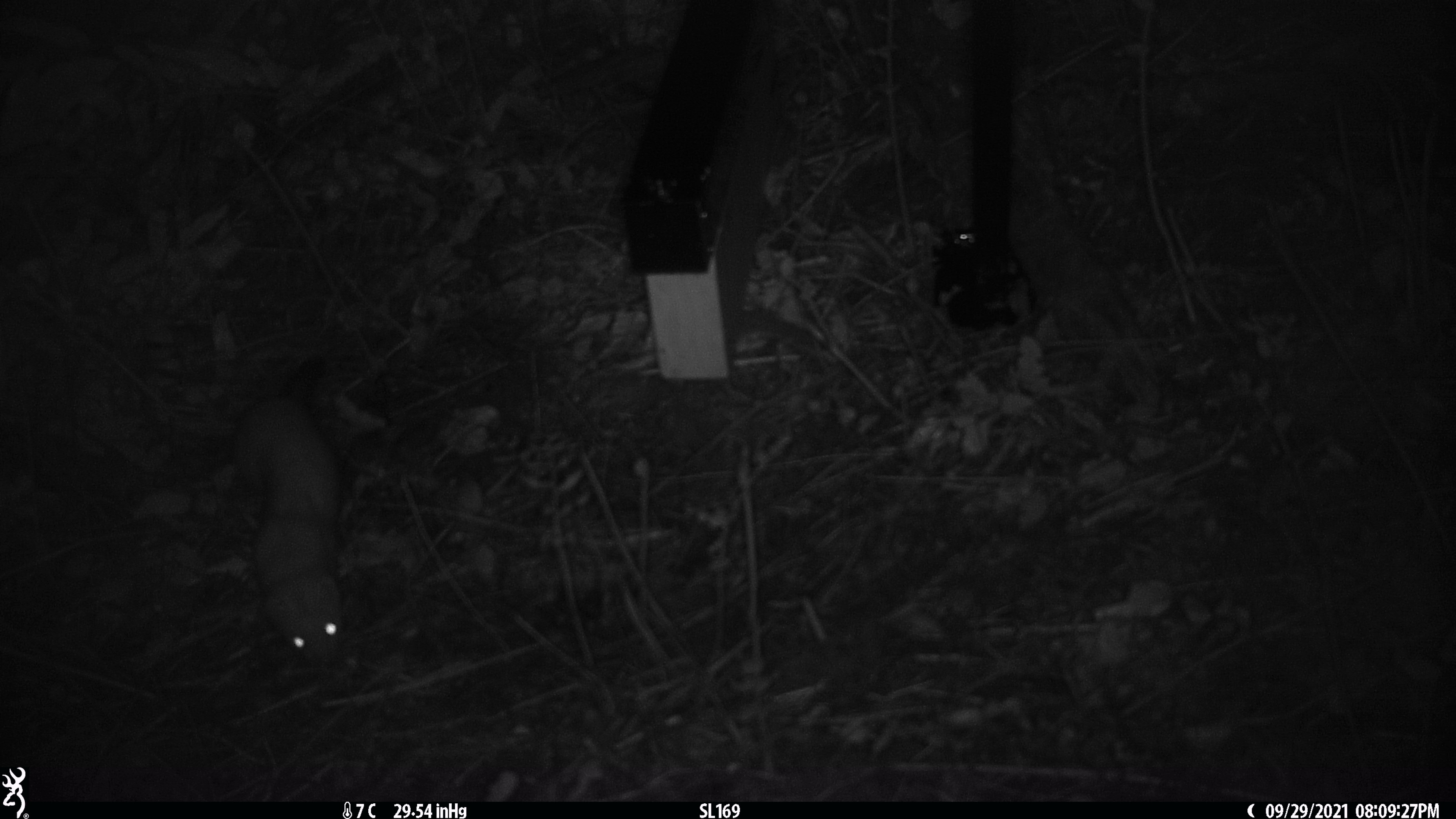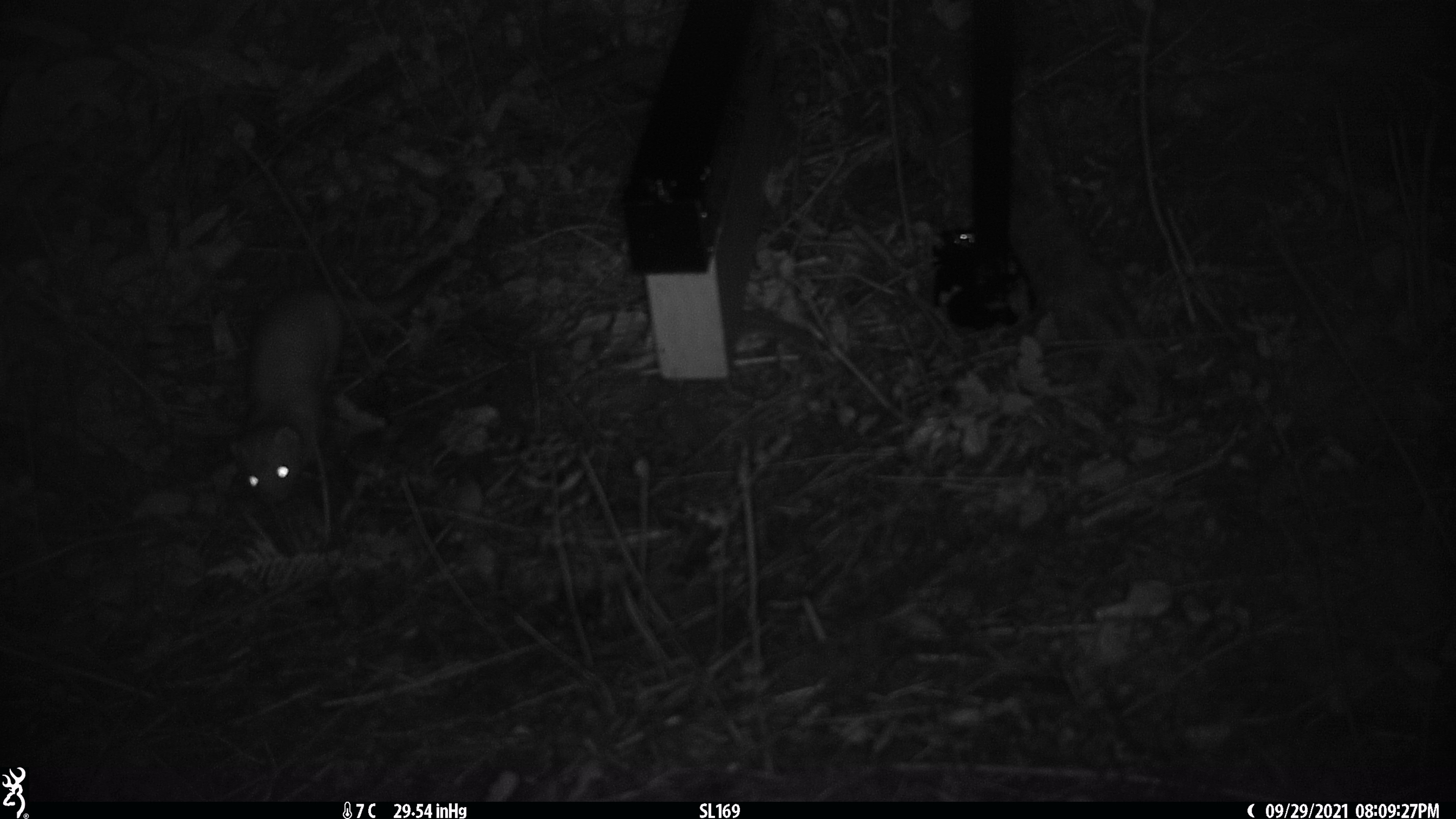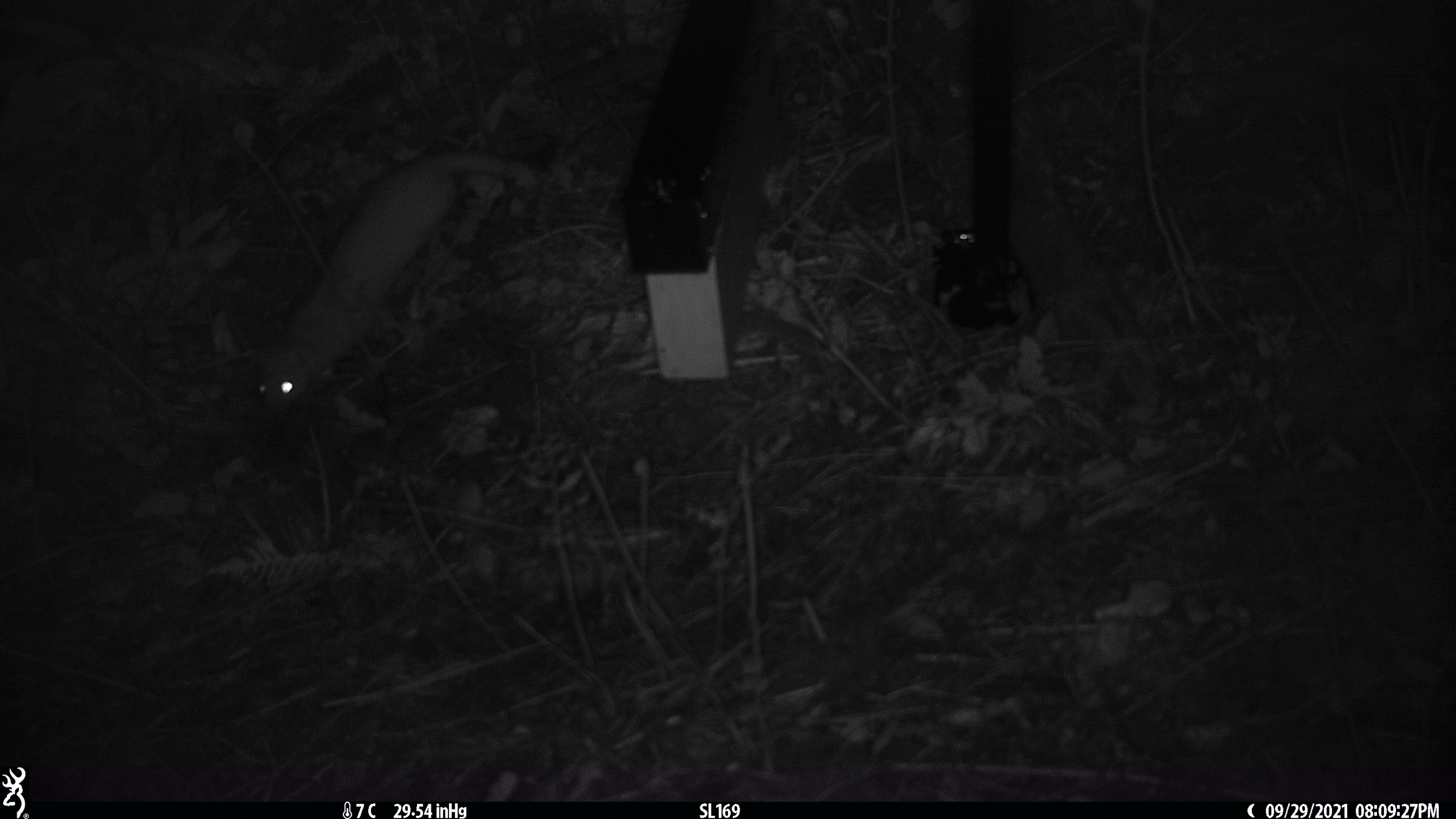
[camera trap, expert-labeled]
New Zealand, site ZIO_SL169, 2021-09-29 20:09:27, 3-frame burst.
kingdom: Animalia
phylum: Chordata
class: Mammalia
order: Carnivora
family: Mustelidae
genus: Mustela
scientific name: Mustela erminea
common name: stoat